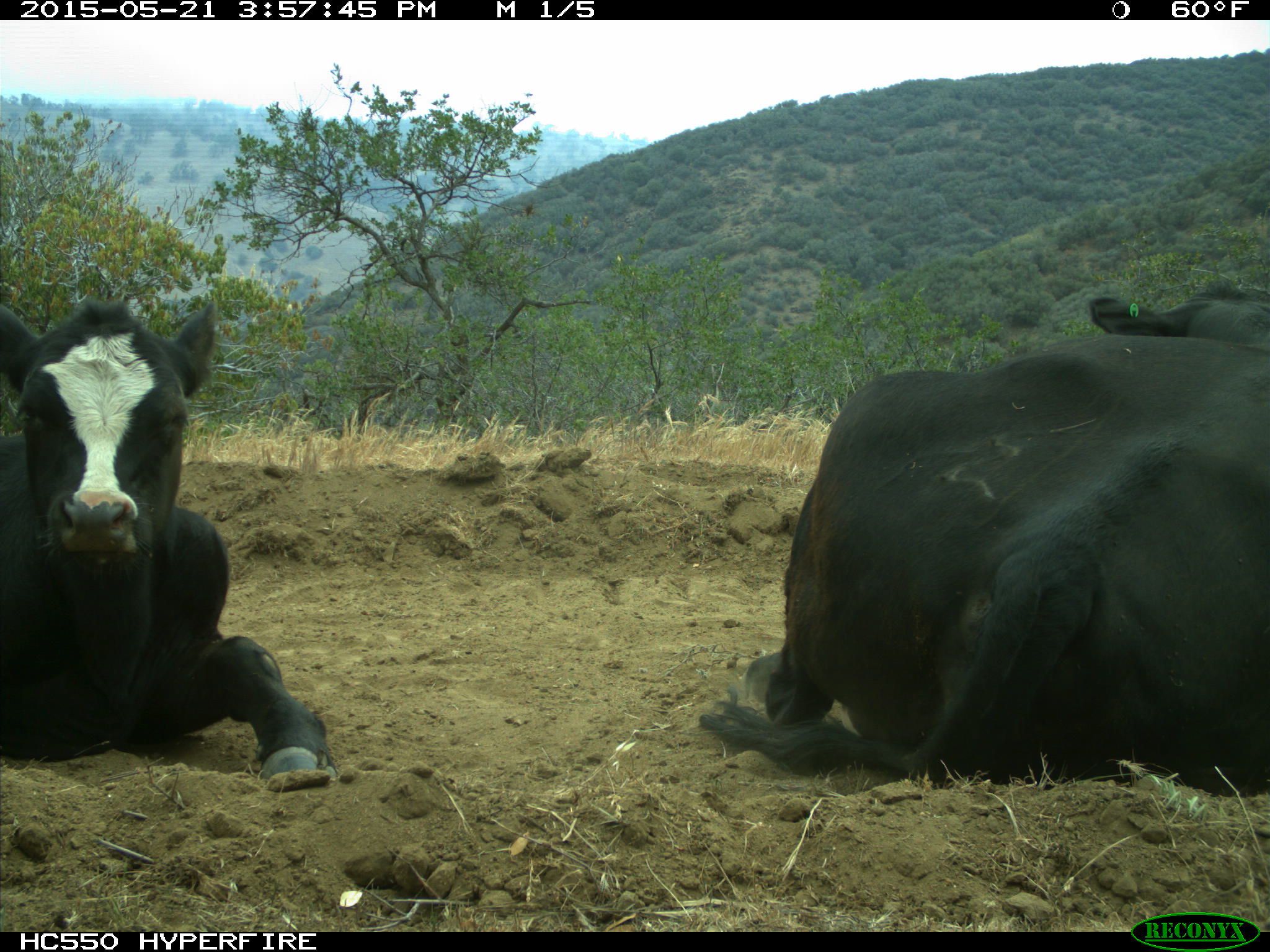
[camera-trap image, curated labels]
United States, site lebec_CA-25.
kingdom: Animalia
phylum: Chordata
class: Mammalia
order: Artiodactyla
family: Bovidae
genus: Bos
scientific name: Bos taurus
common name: domestic cow